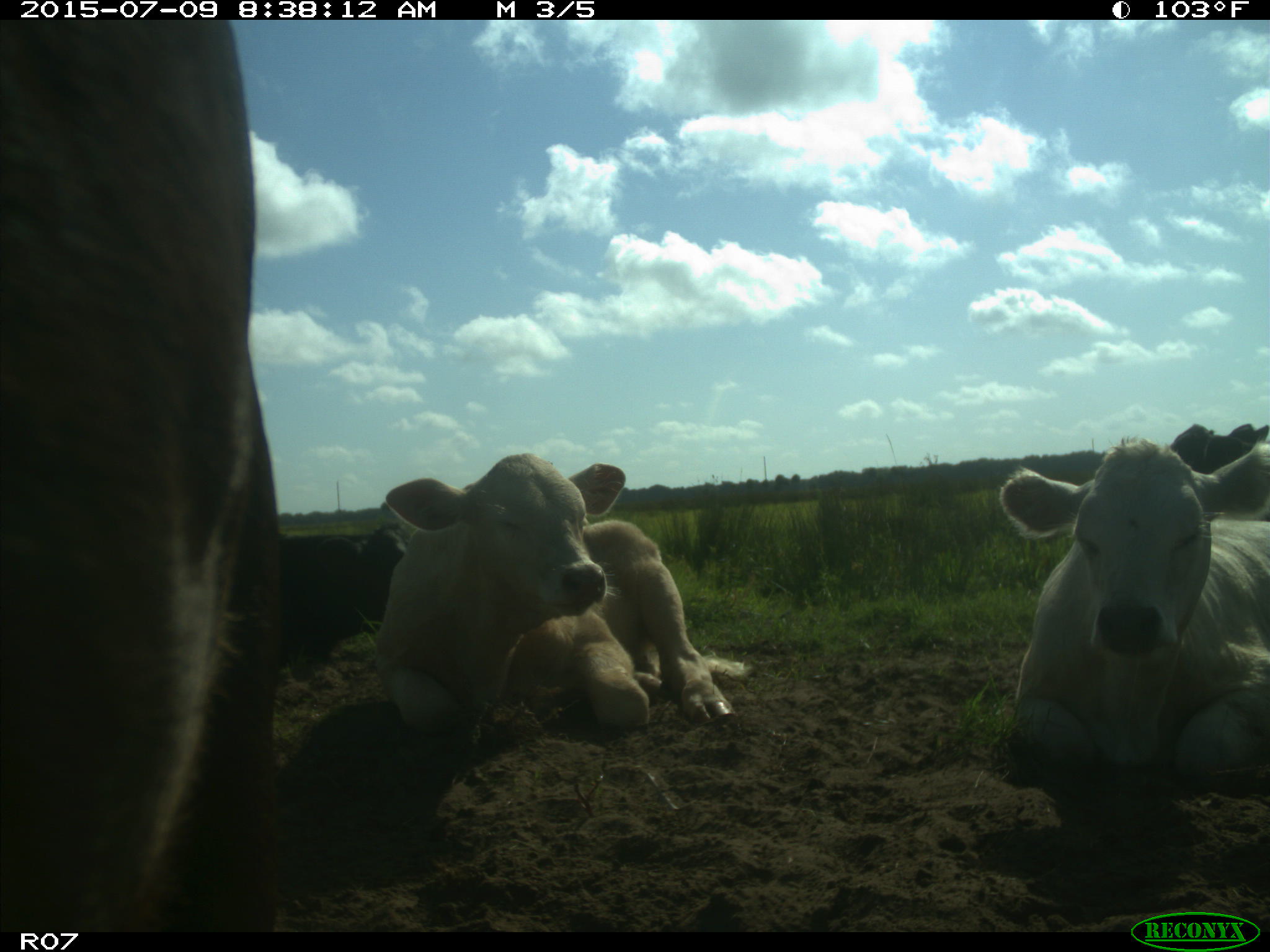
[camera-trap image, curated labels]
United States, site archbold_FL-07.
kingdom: Animalia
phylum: Chordata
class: Mammalia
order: Artiodactyla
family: Bovidae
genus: Bos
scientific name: Bos taurus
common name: domestic cow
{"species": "Bos taurus (domestic cow)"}